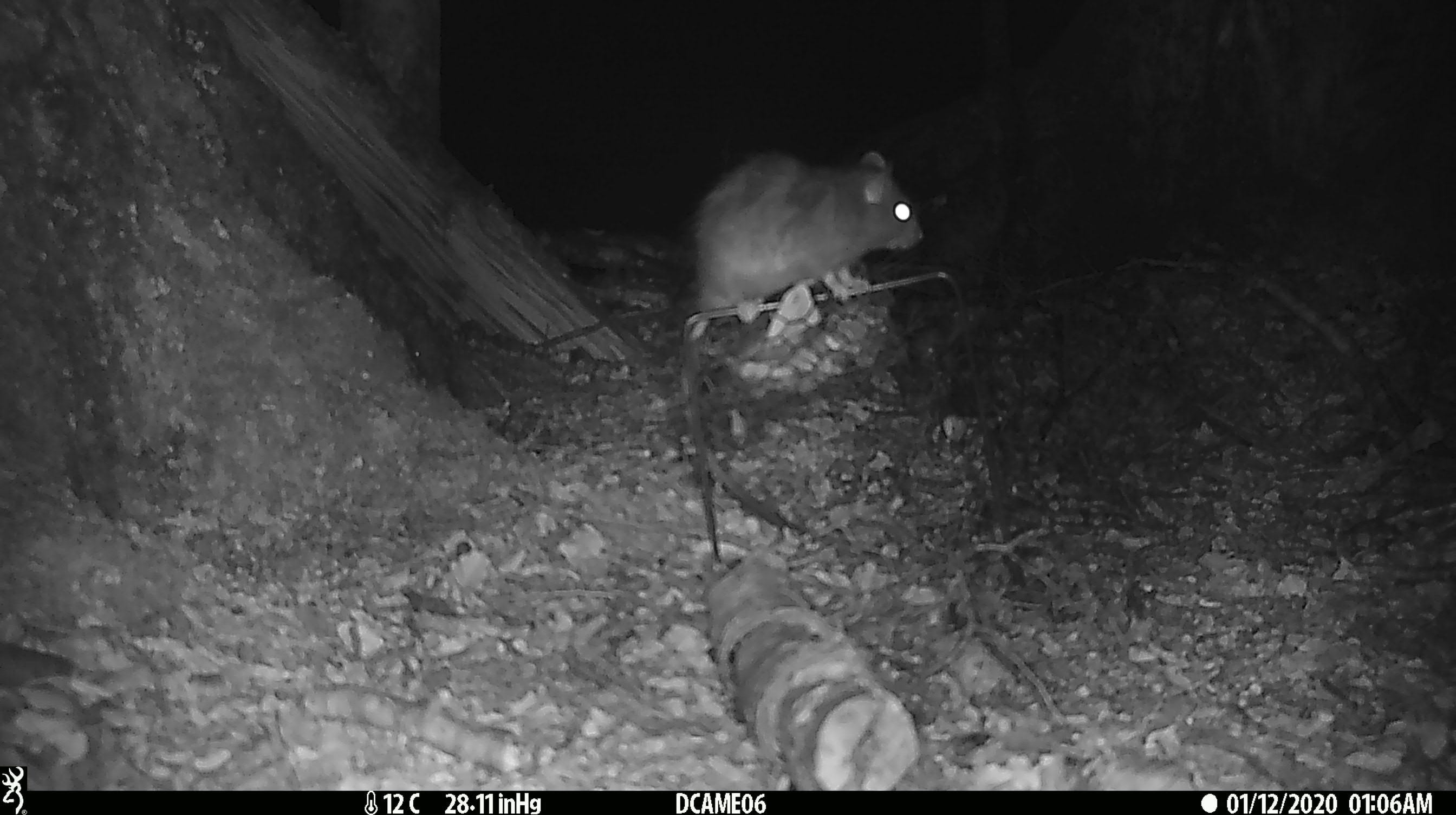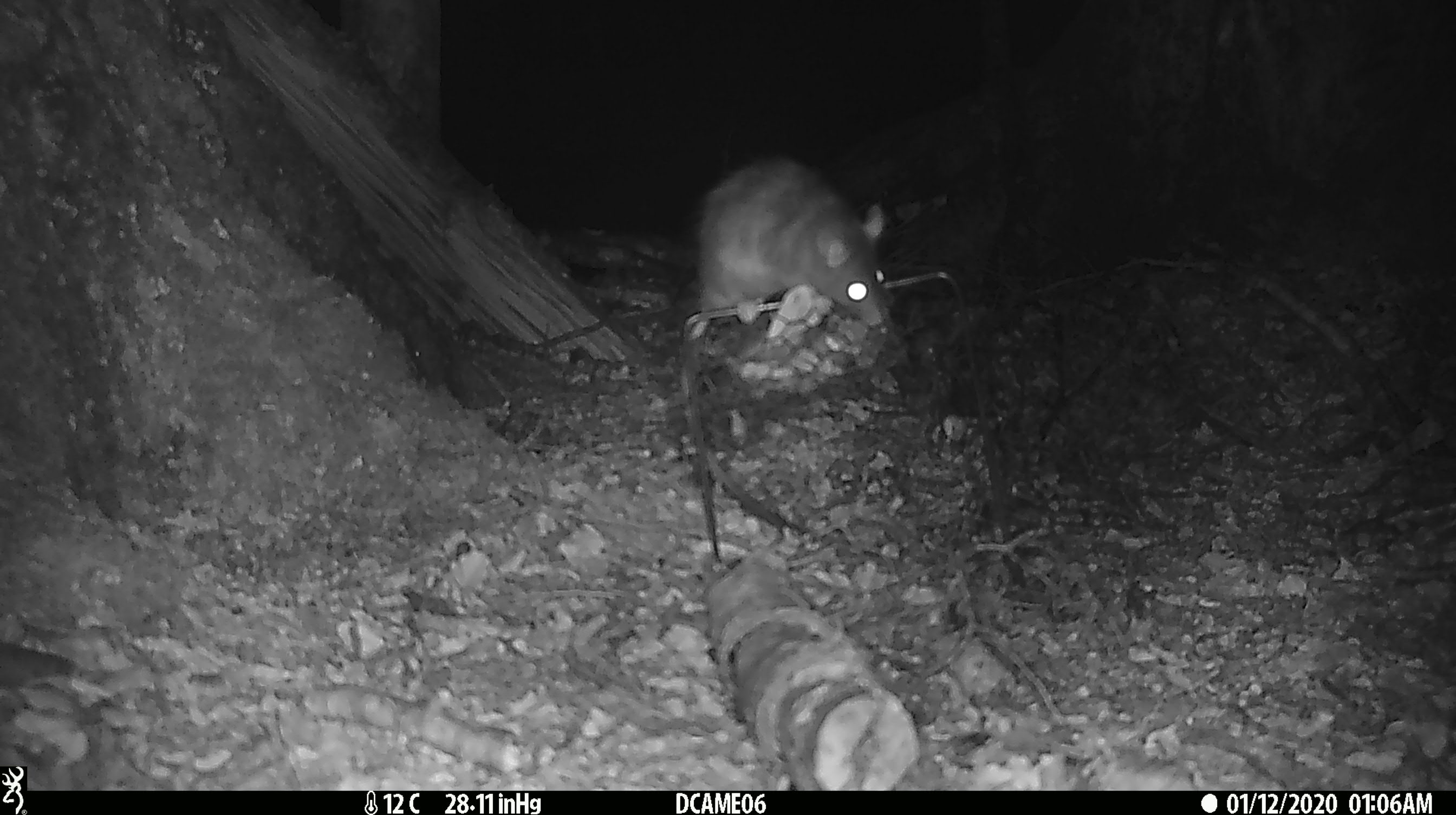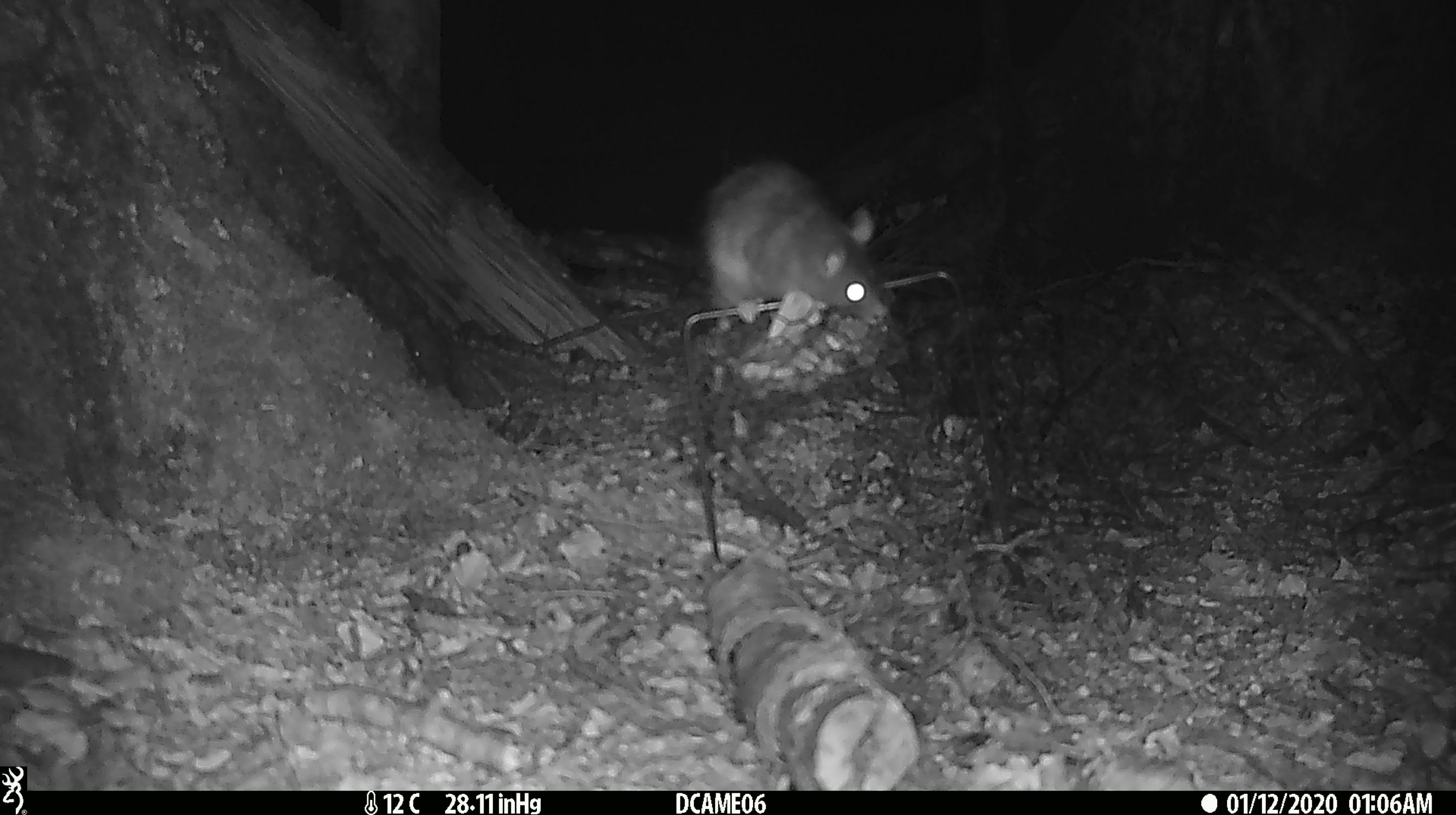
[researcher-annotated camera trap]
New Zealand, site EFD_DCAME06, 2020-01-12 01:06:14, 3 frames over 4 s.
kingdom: Animalia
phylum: Chordata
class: Mammalia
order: Rodentia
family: Muridae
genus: Rattus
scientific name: Rattus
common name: rat